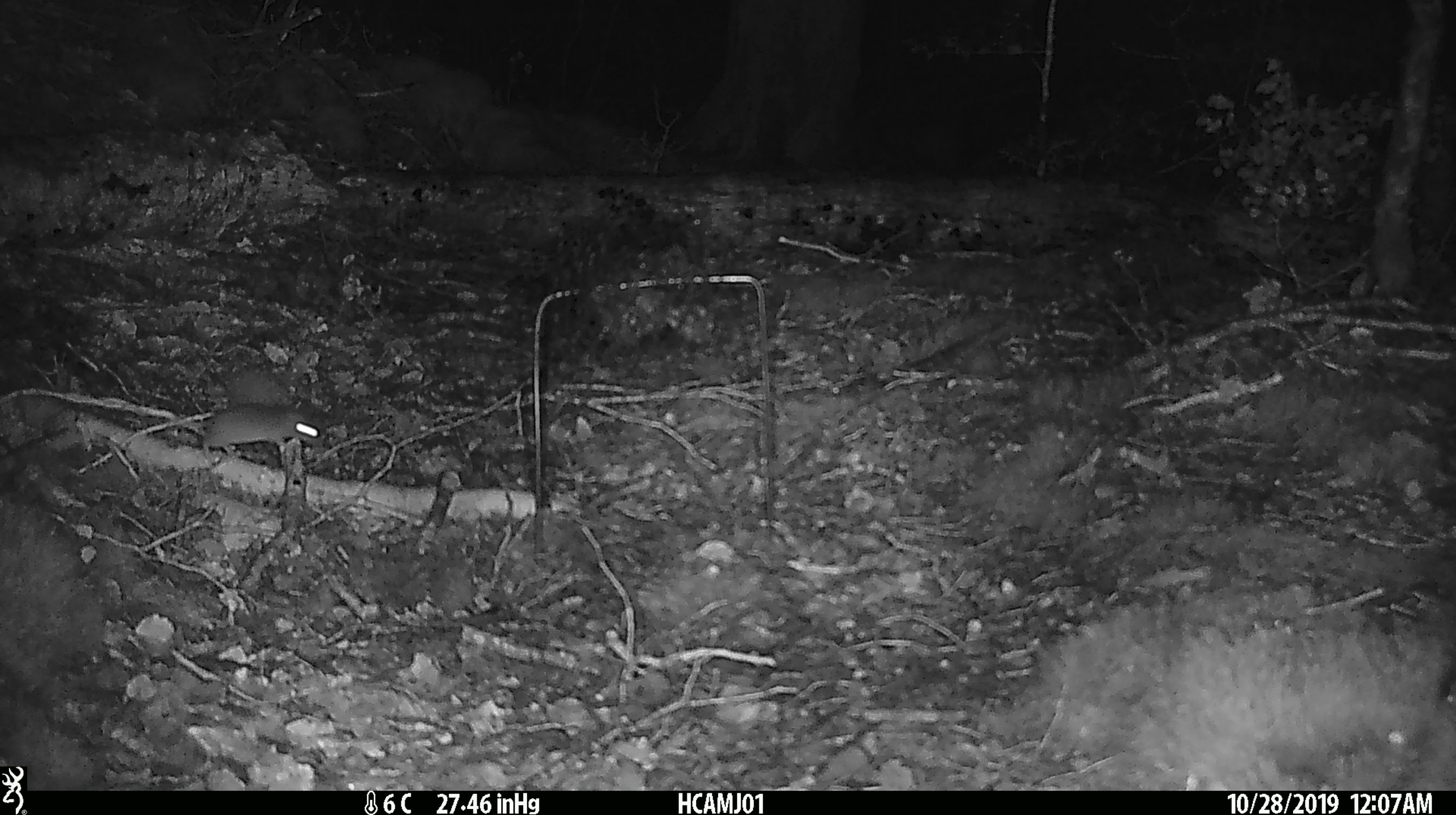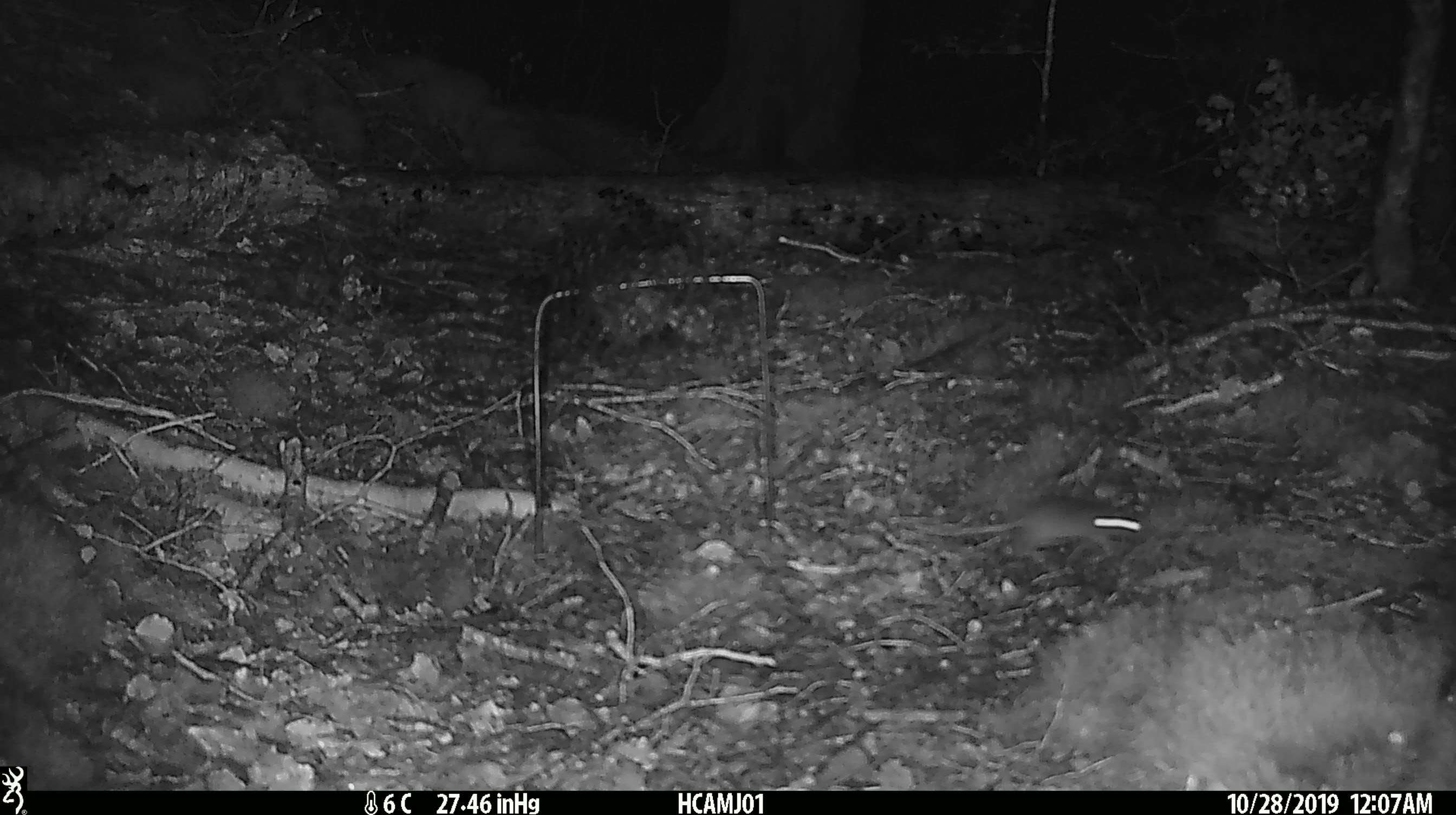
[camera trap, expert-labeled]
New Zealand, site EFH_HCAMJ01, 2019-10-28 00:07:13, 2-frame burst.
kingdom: Animalia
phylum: Chordata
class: Mammalia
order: Rodentia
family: Muridae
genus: Mus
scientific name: Mus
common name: mouse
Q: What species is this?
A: Mouse (Mus).